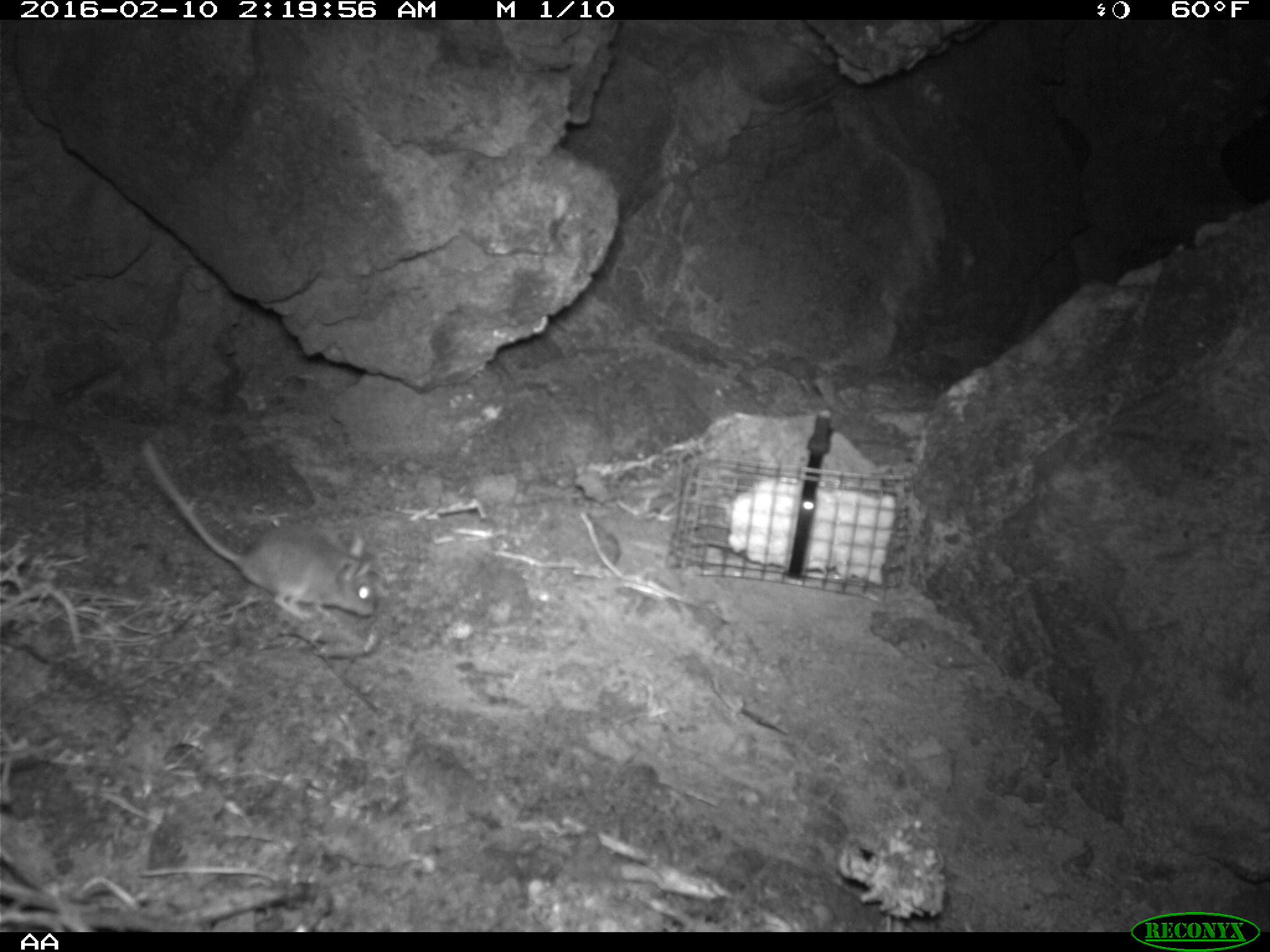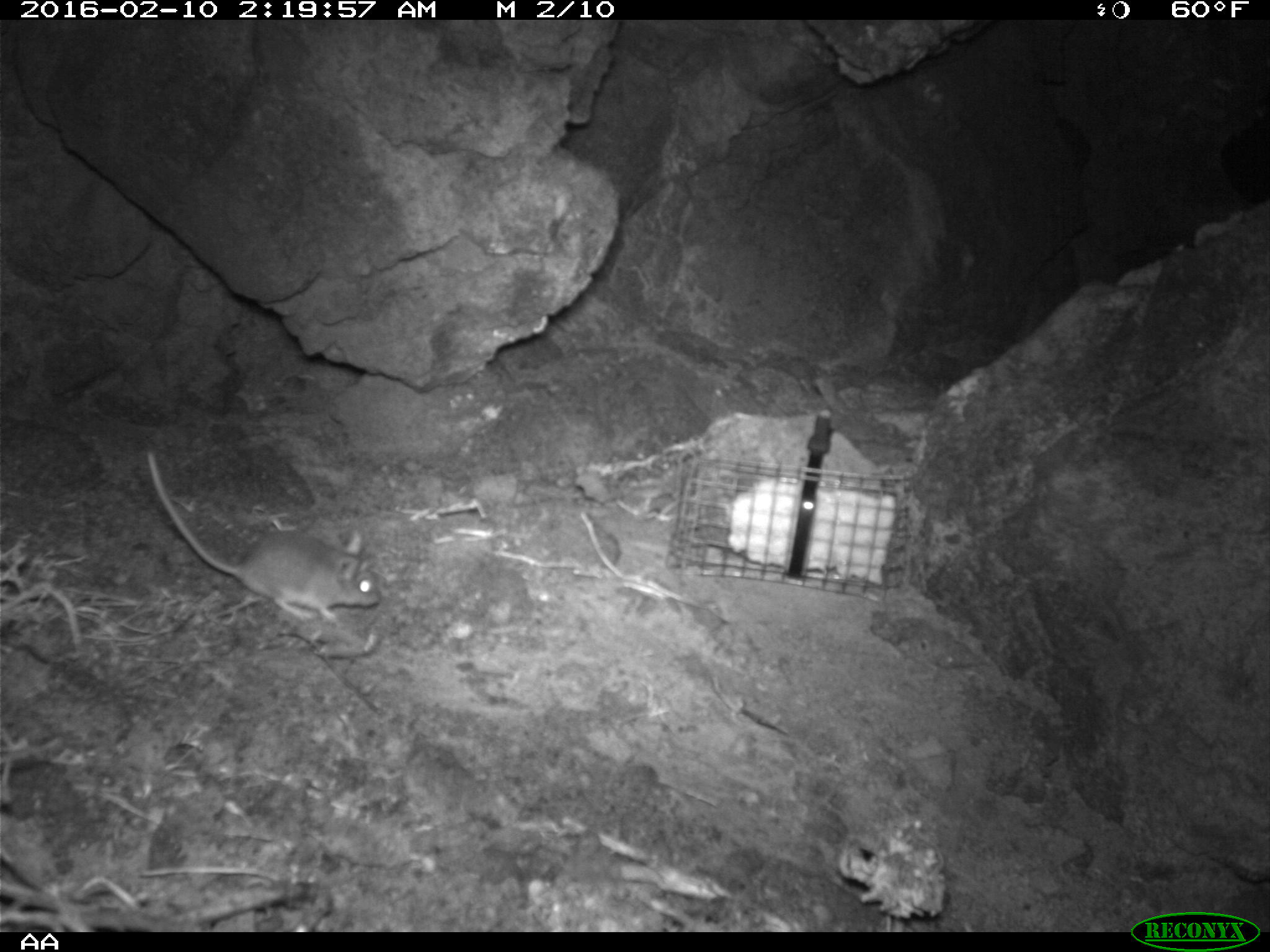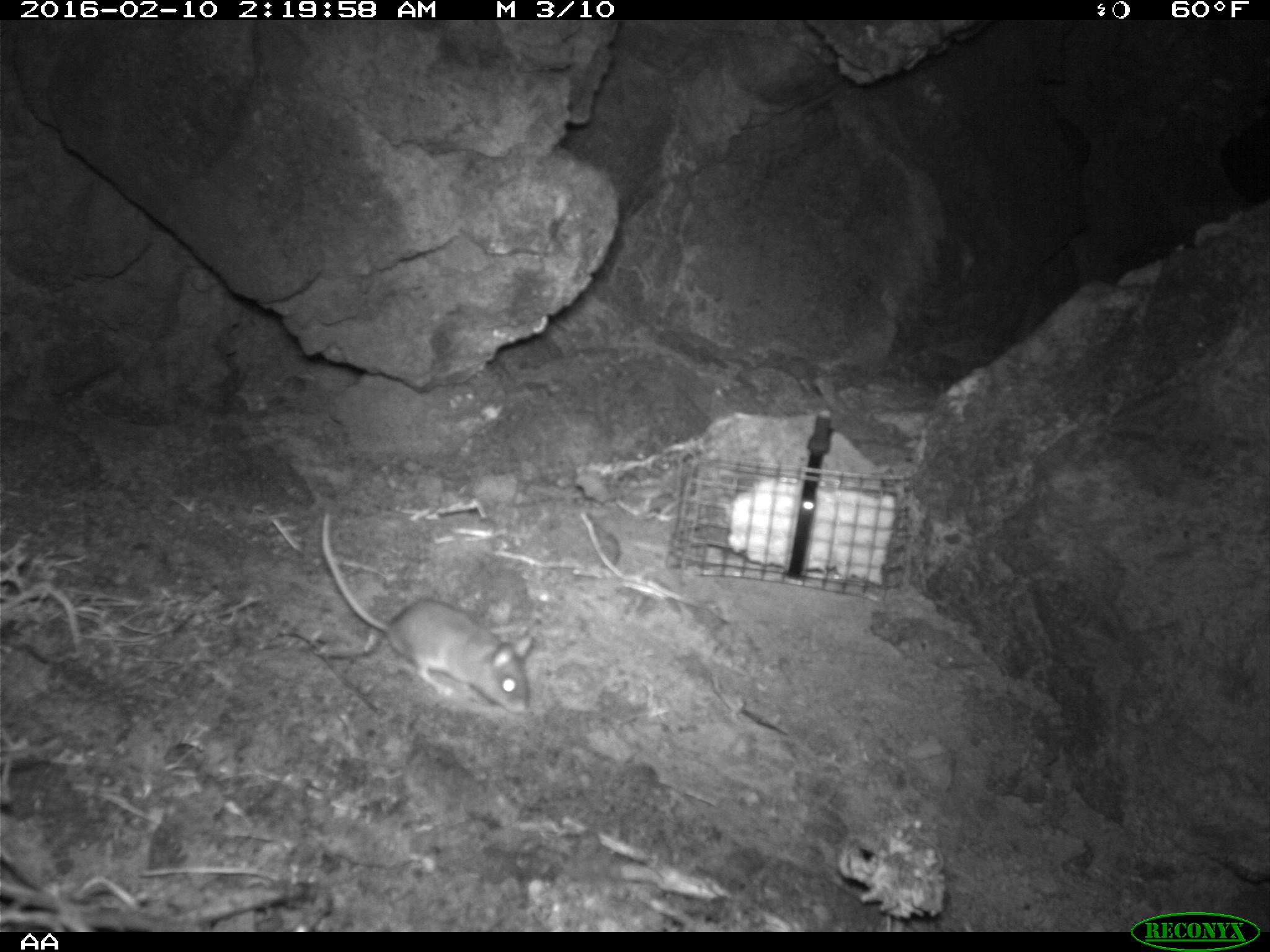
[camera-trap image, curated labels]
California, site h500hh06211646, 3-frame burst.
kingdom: Animalia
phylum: Chordata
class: Mammalia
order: Rodentia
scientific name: Rodentia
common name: rodent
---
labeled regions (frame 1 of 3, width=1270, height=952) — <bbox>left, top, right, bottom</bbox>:
rodent: <bbox>140, 443, 376, 620</bbox>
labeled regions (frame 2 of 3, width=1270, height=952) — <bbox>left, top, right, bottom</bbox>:
rodent: <bbox>146, 449, 378, 620</bbox>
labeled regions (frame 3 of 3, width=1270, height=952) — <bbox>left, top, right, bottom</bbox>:
rodent: <bbox>321, 513, 531, 716</bbox>